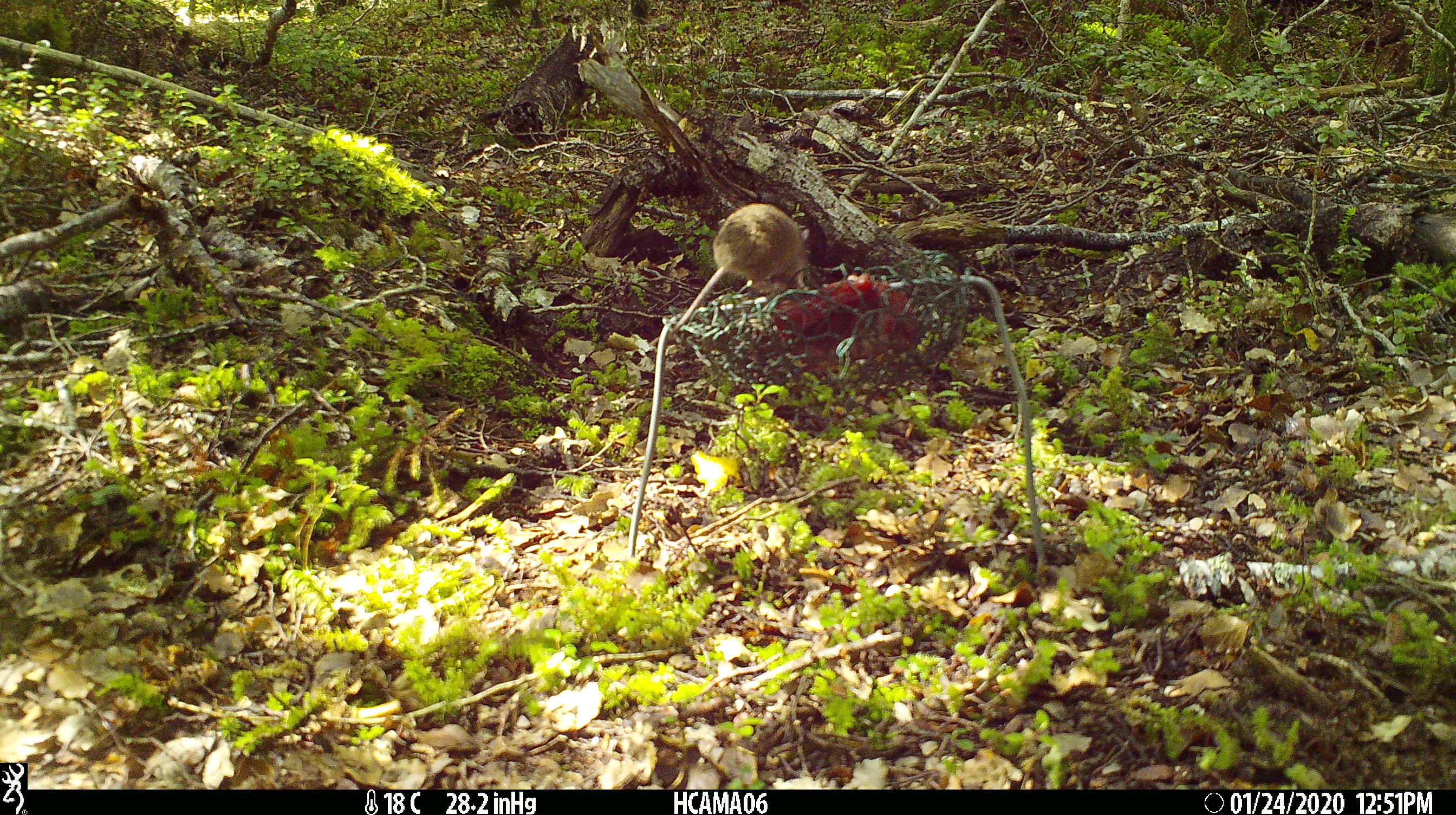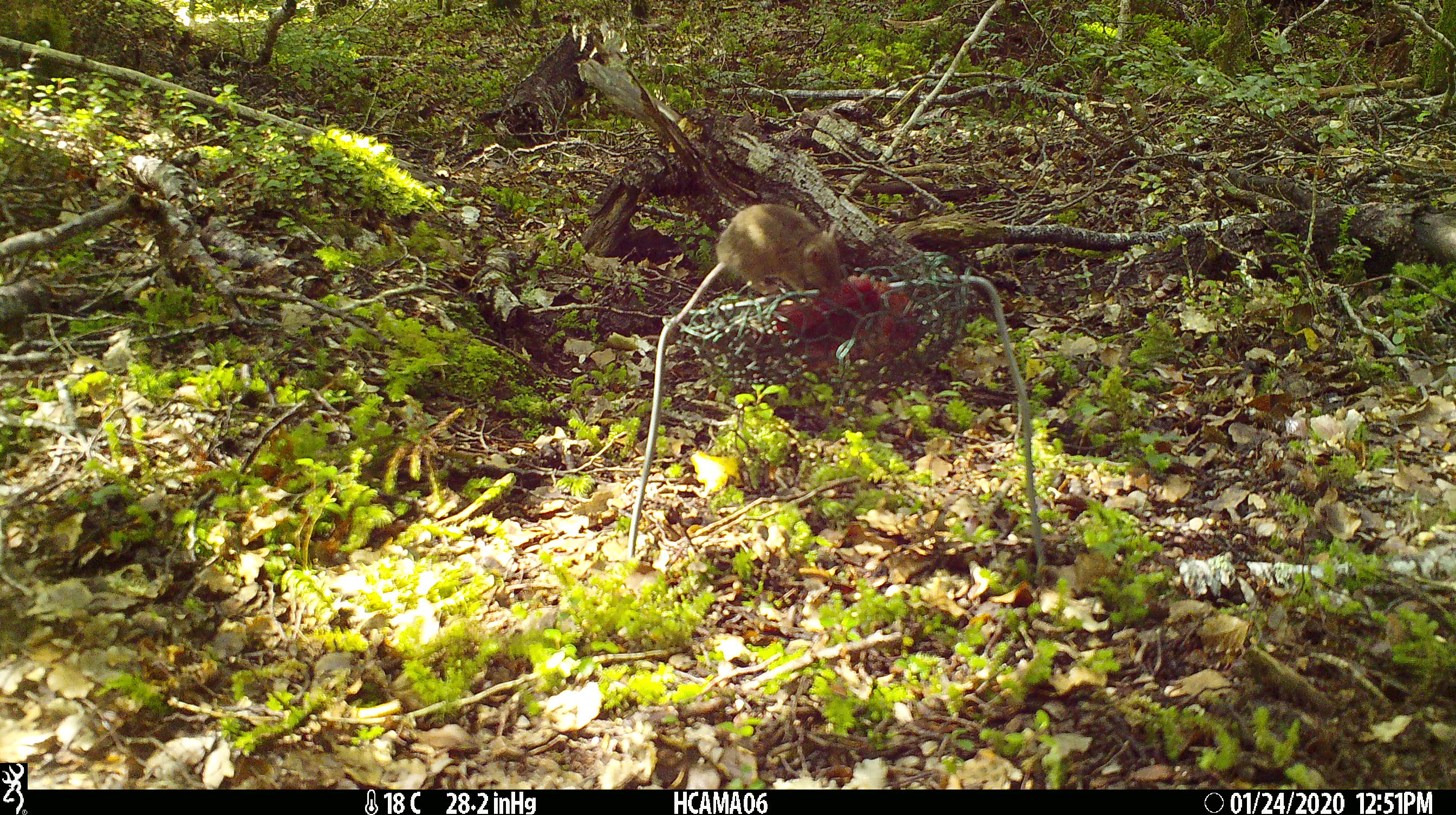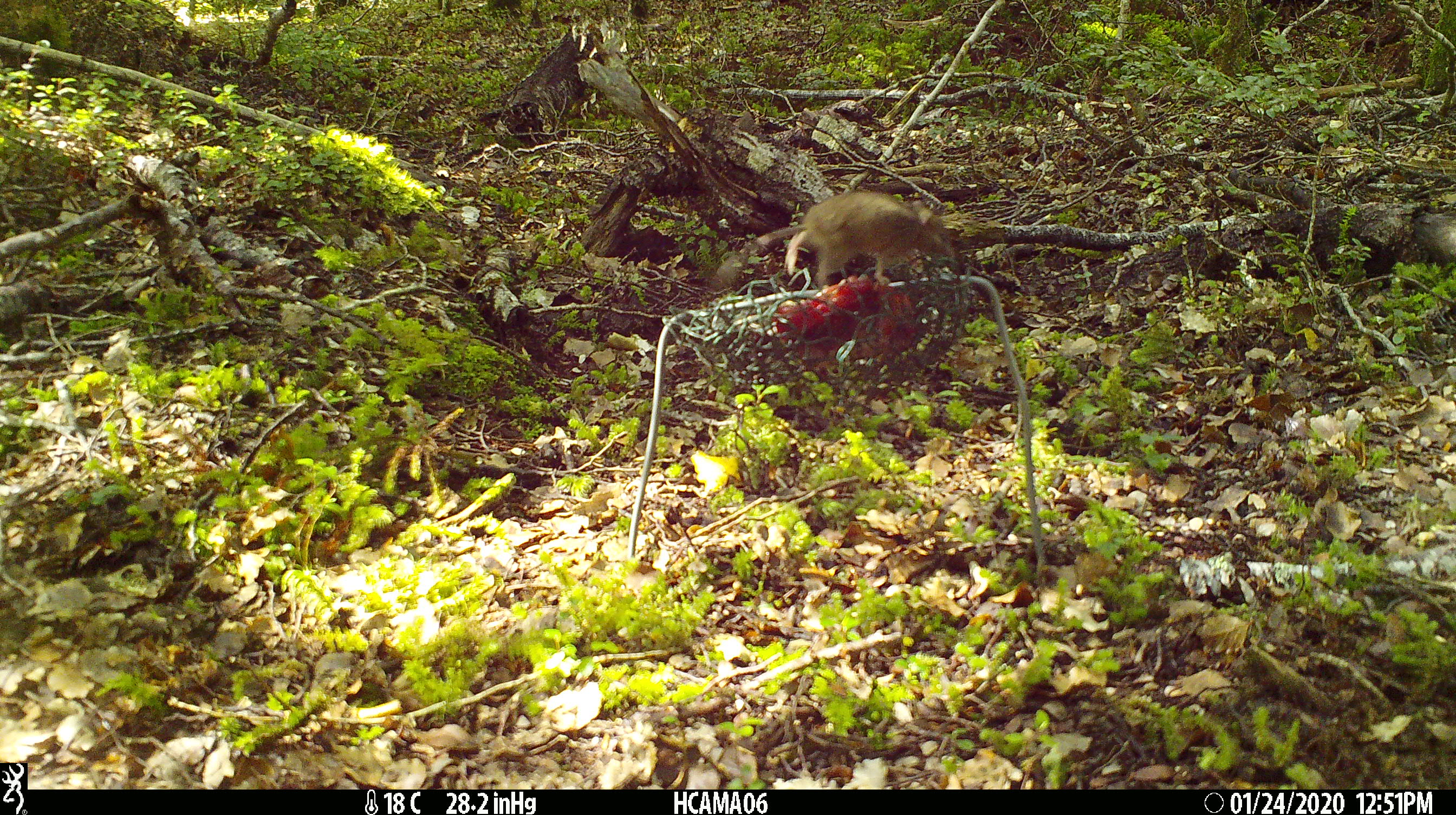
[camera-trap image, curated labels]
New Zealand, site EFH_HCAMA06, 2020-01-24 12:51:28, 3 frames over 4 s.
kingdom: Animalia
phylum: Chordata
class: Mammalia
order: Rodentia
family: Muridae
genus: Mus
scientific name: Mus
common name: mouse